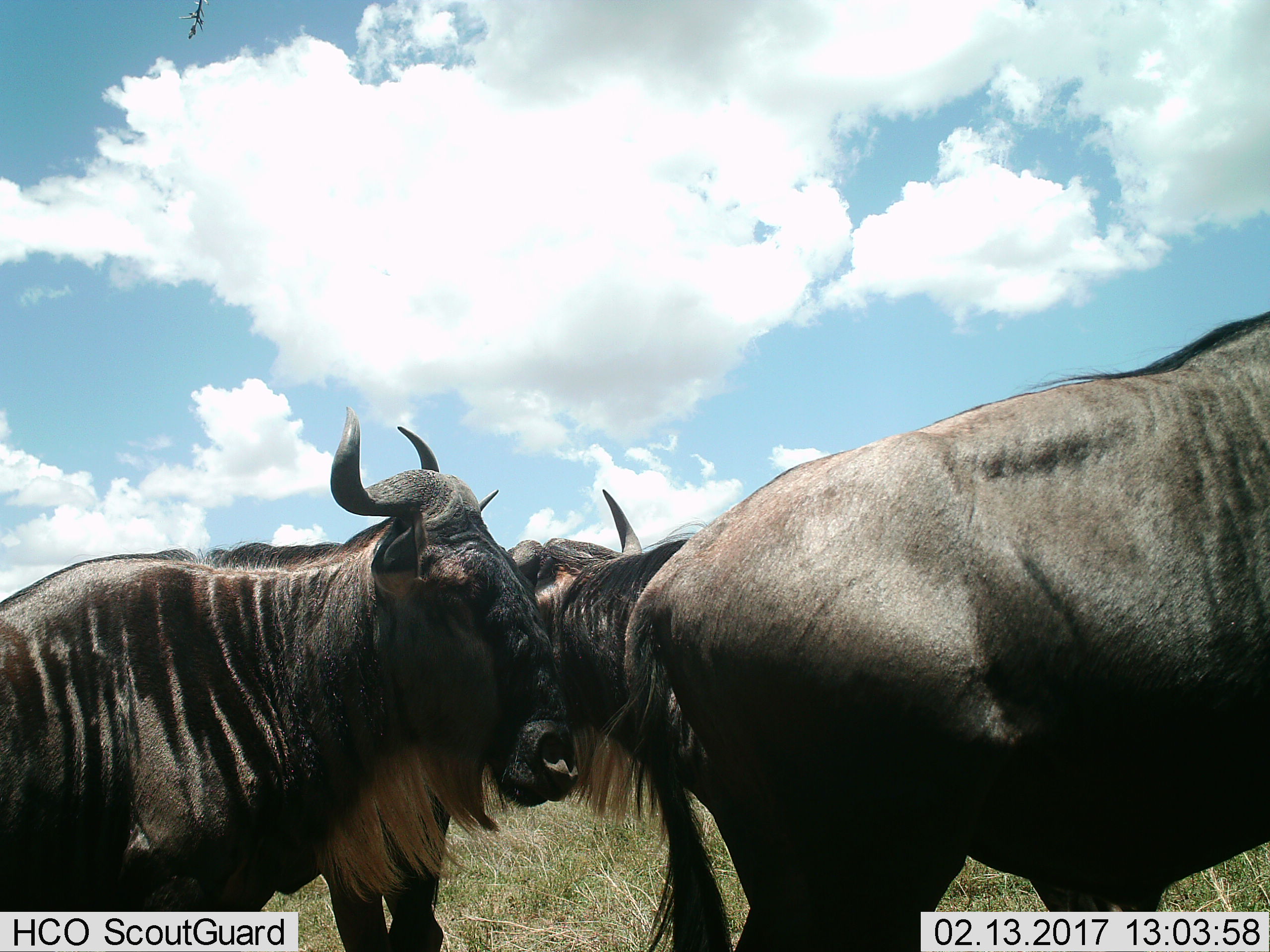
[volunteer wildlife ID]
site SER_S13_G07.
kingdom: Animalia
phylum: Chordata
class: Mammalia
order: Artiodactyla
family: Bovidae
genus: Connochaetes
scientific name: Connochaetes taurinus taurinus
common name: blue wildebeest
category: wildebeestblue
Wildebeestblue (blue wildebeest) (Connochaetes taurinus taurinus), count 3. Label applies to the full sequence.